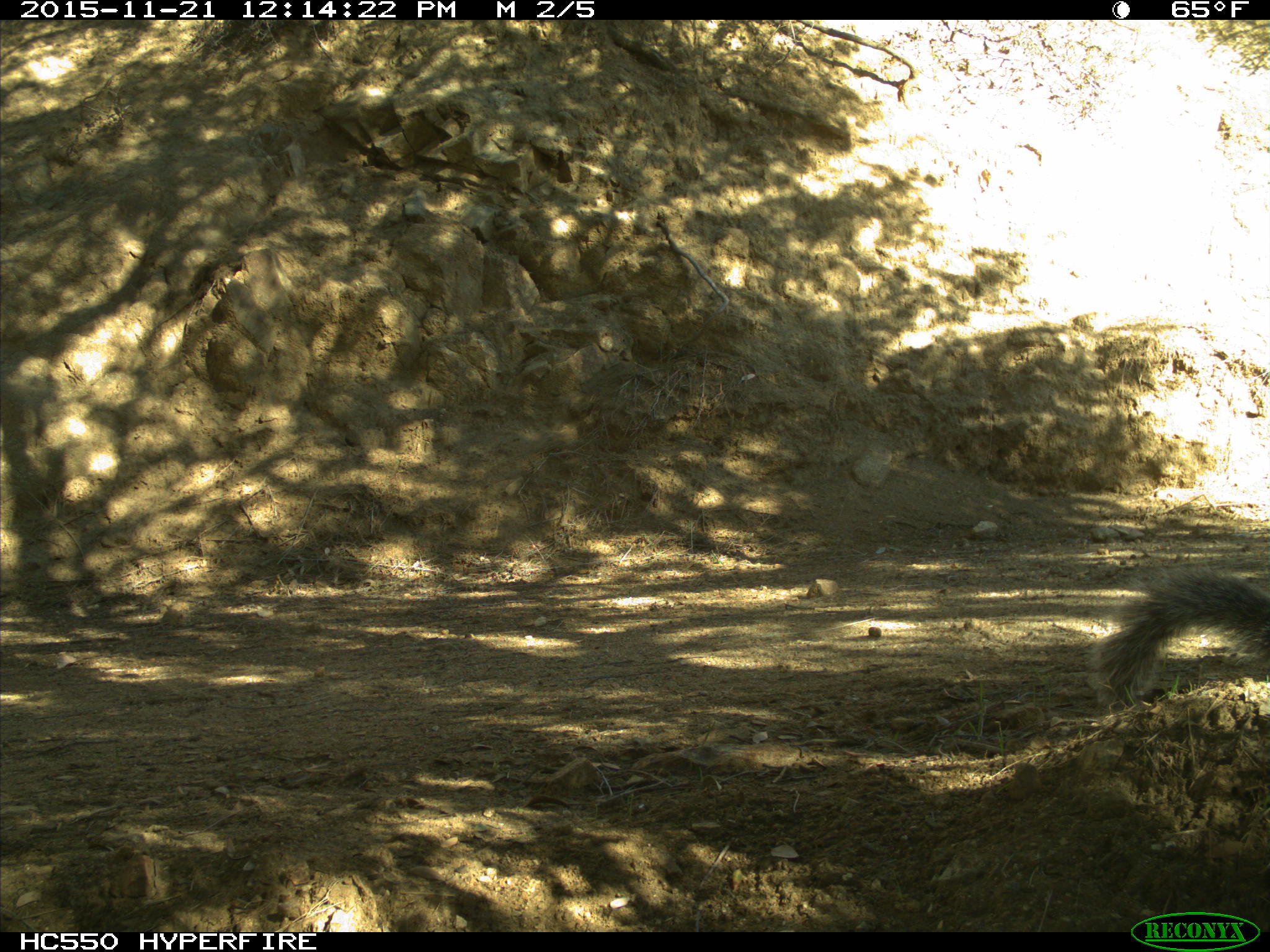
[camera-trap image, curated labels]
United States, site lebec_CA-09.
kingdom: Animalia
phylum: Chordata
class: Mammalia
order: Rodentia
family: Sciuridae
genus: Sciurus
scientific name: Sciurus carolinensis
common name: eastern gray squirrel